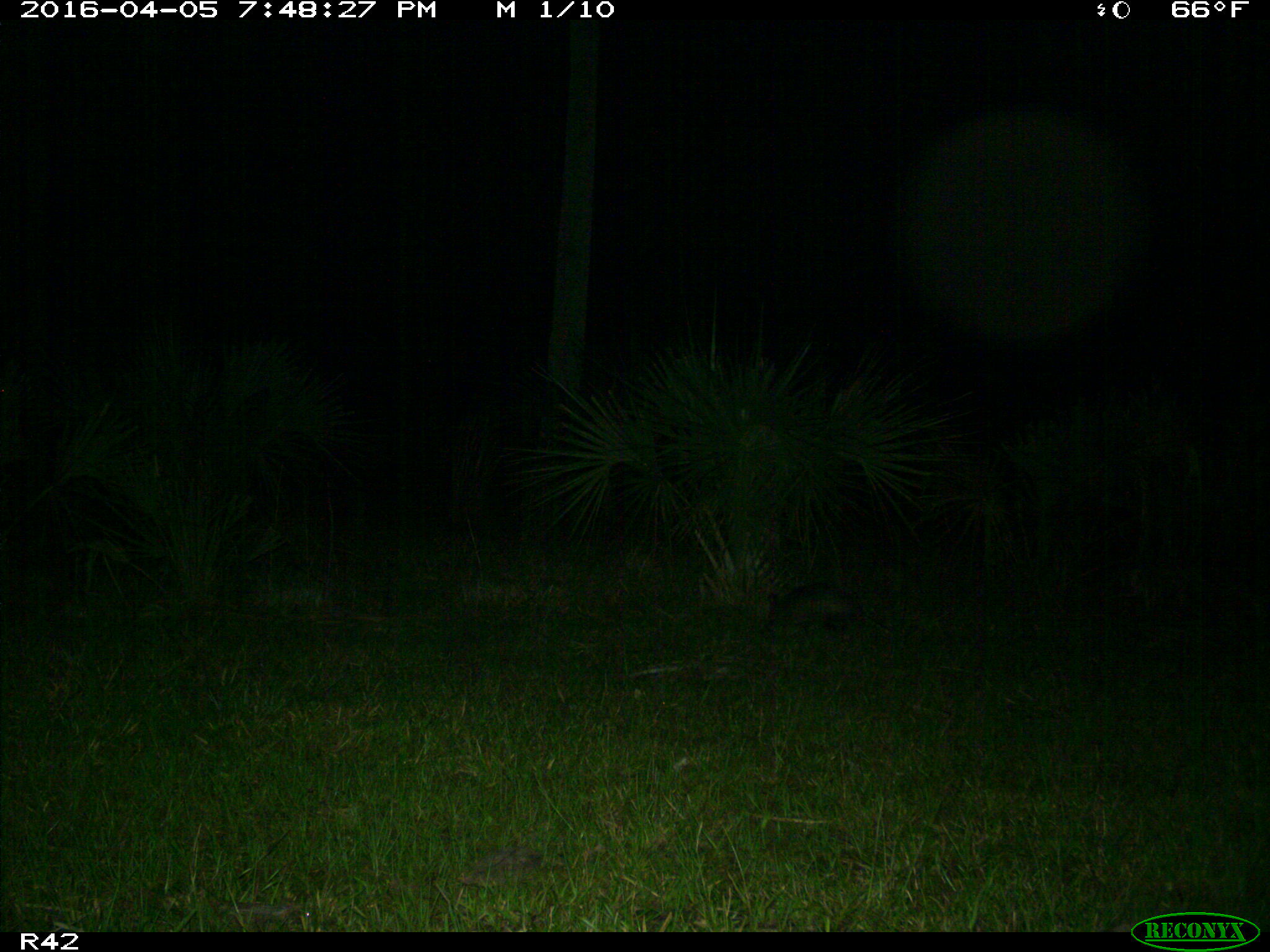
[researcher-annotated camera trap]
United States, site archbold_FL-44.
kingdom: Animalia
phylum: Chordata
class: Mammalia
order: Cingulata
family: Dasypodidae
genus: Dasypus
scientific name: Dasypus novemcinctus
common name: nine-banded armadillo